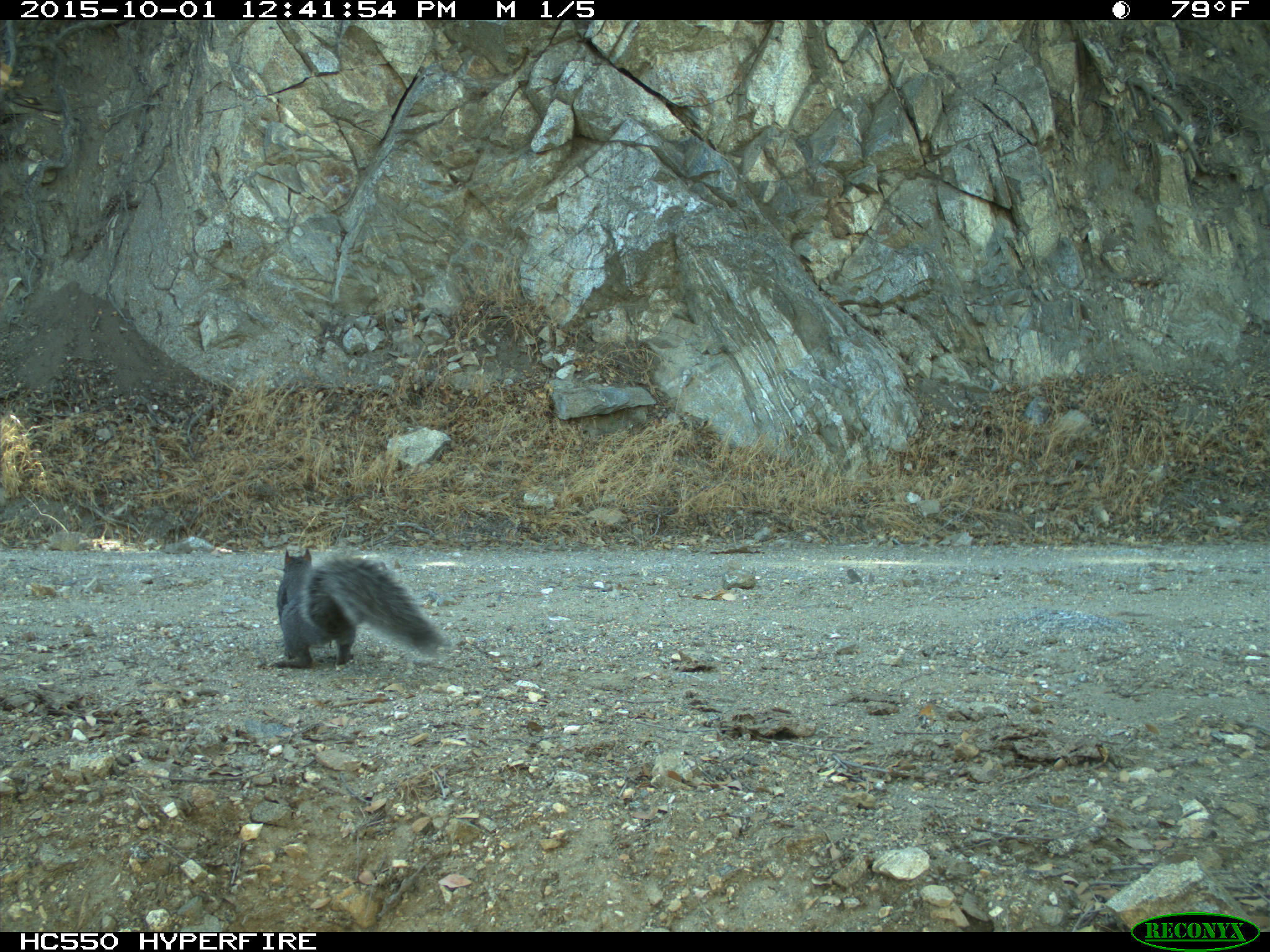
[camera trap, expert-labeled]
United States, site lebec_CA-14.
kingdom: Animalia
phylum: Chordata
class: Mammalia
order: Rodentia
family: Sciuridae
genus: Sciurus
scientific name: Sciurus carolinensis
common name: eastern gray squirrel